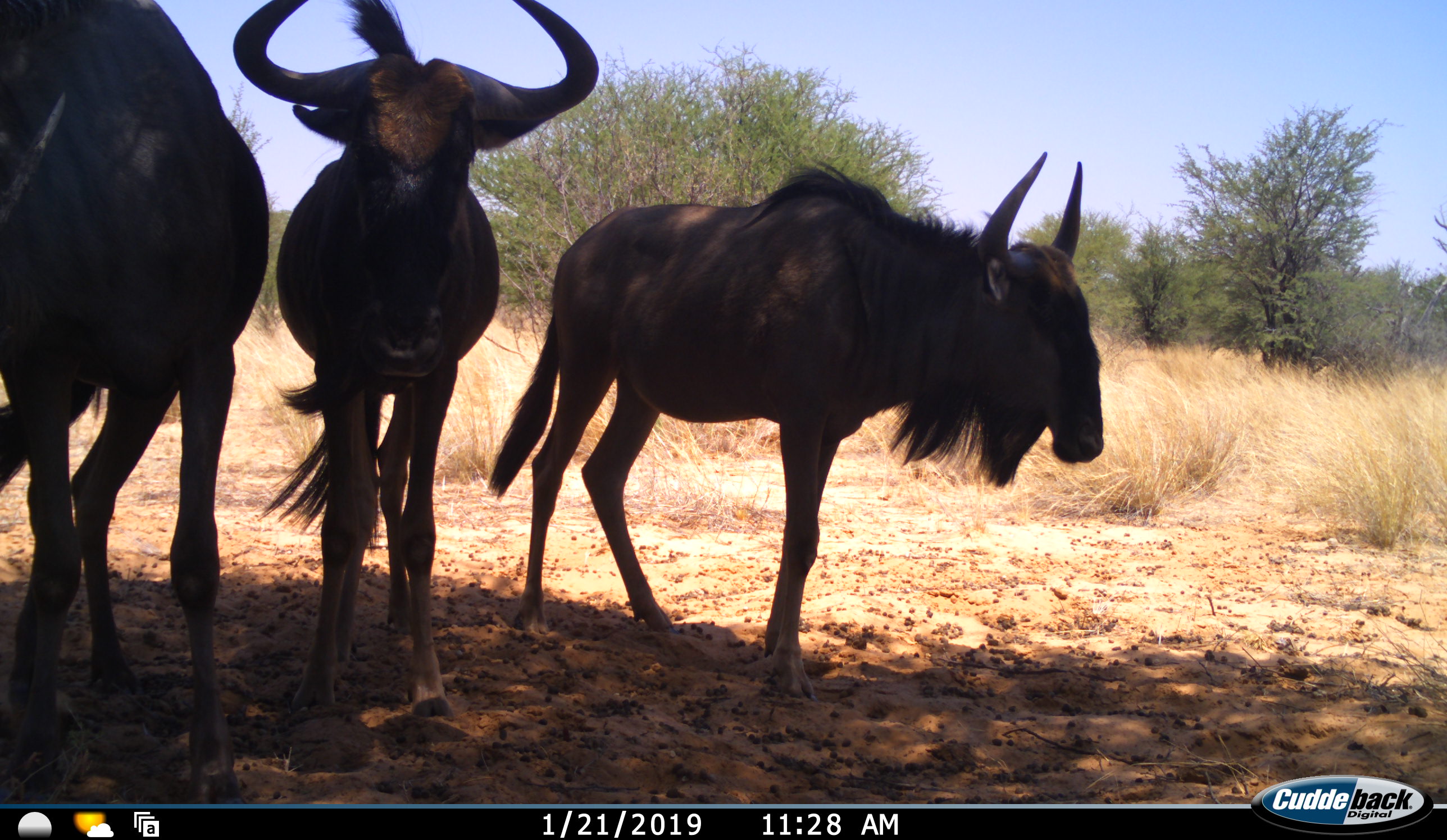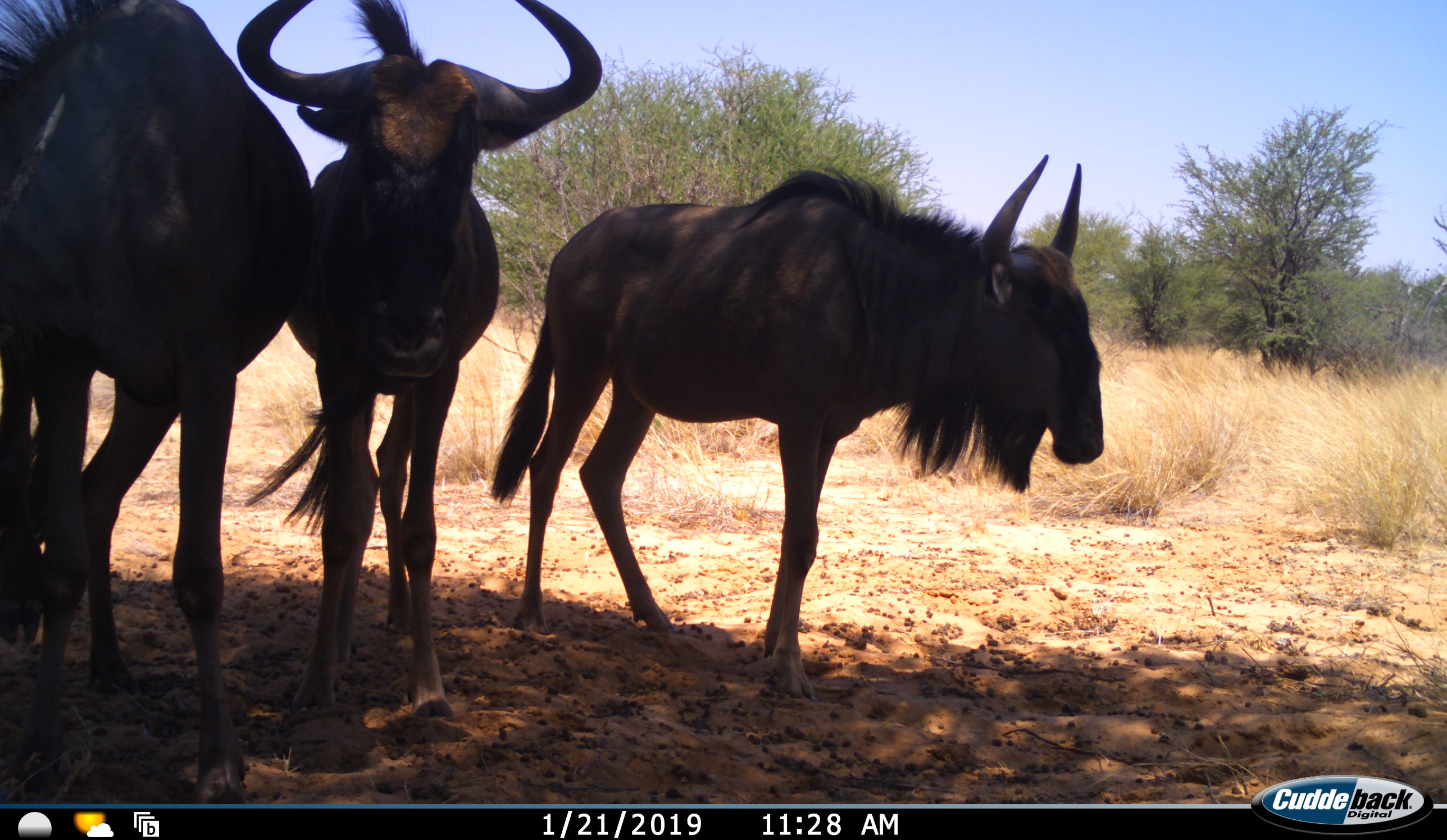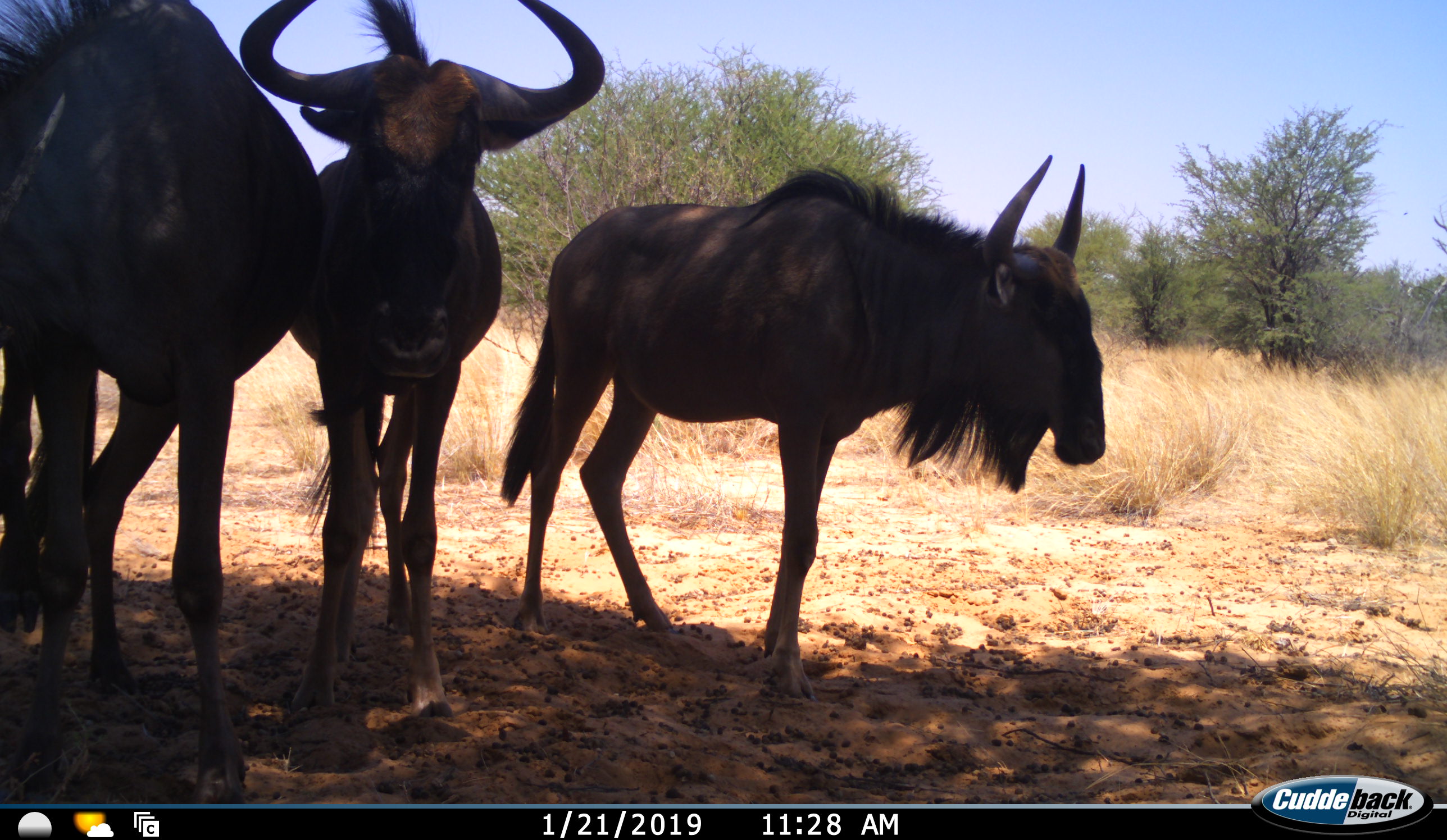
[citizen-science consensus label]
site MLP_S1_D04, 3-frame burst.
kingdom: Animalia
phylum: Chordata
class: Mammalia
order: Artiodactyla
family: Bovidae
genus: Connochaetes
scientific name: Connochaetes taurinus taurinus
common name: blue wildebeest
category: wildebeestblue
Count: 3.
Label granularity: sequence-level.